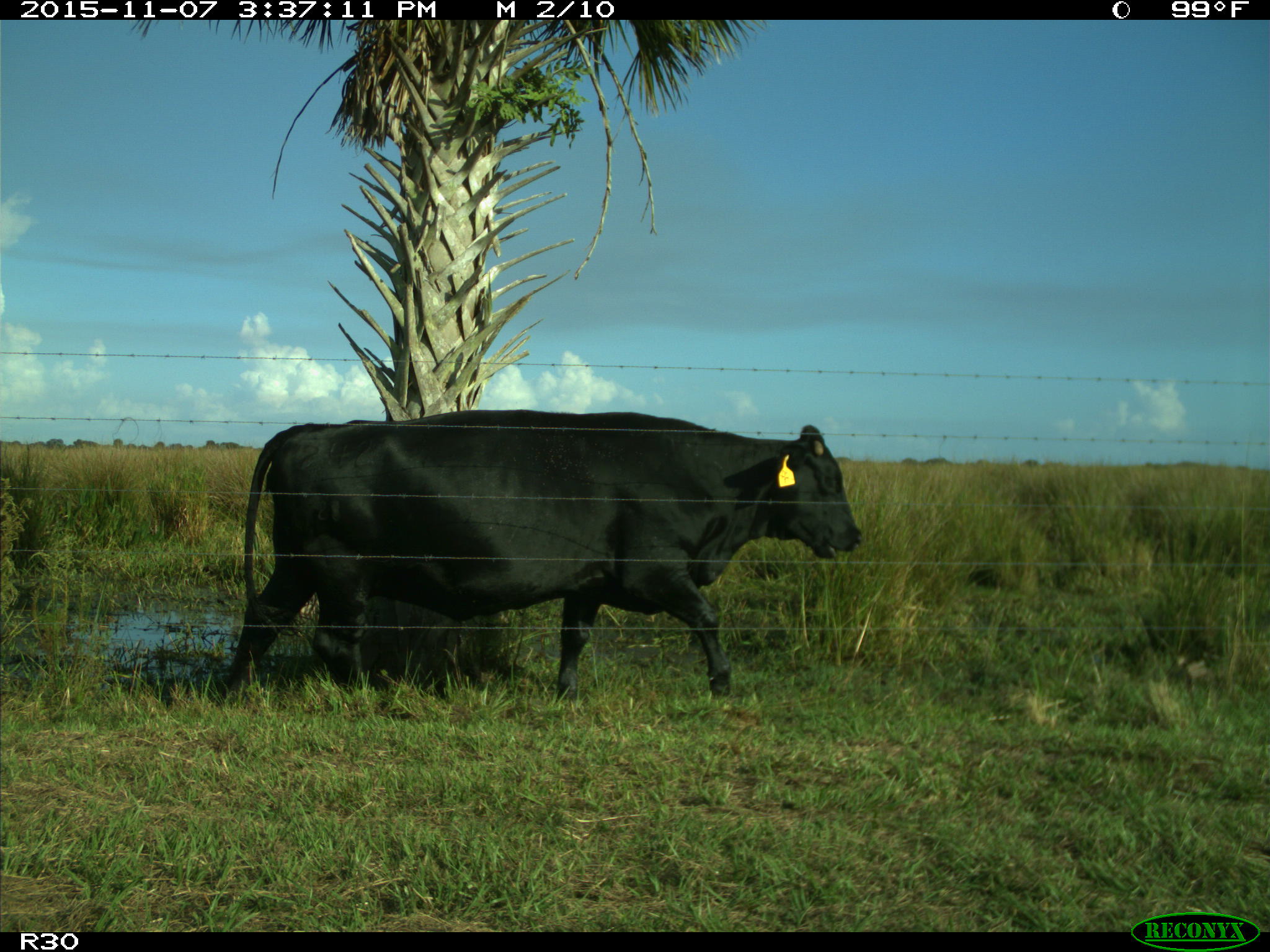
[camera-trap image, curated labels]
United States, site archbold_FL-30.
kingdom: Animalia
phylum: Chordata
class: Mammalia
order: Artiodactyla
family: Bovidae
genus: Bos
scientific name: Bos taurus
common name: domestic cow